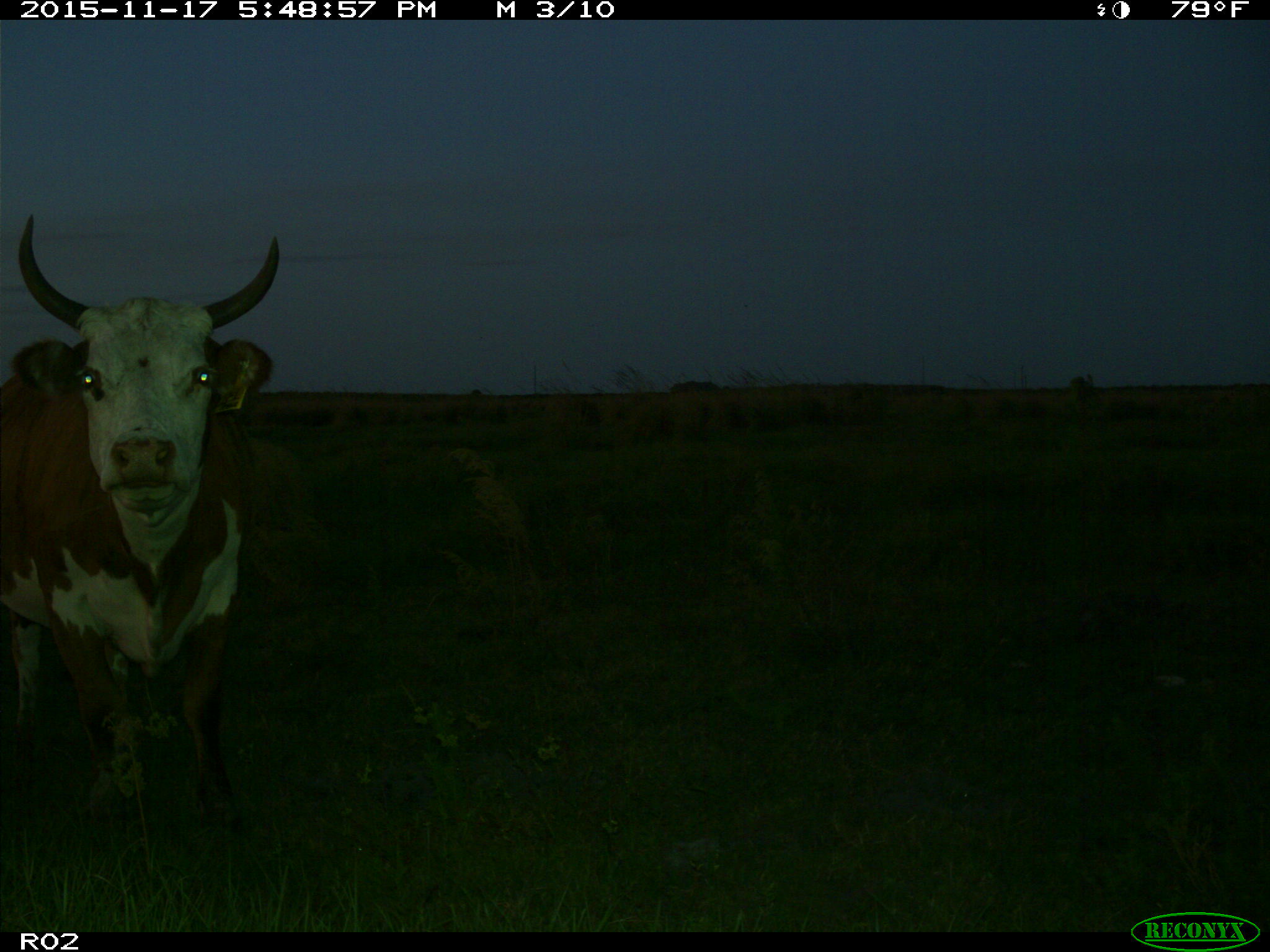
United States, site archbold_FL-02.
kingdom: Animalia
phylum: Chordata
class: Mammalia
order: Artiodactyla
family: Bovidae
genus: Bos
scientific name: Bos taurus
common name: domestic cow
Bos taurus (domestic cow).